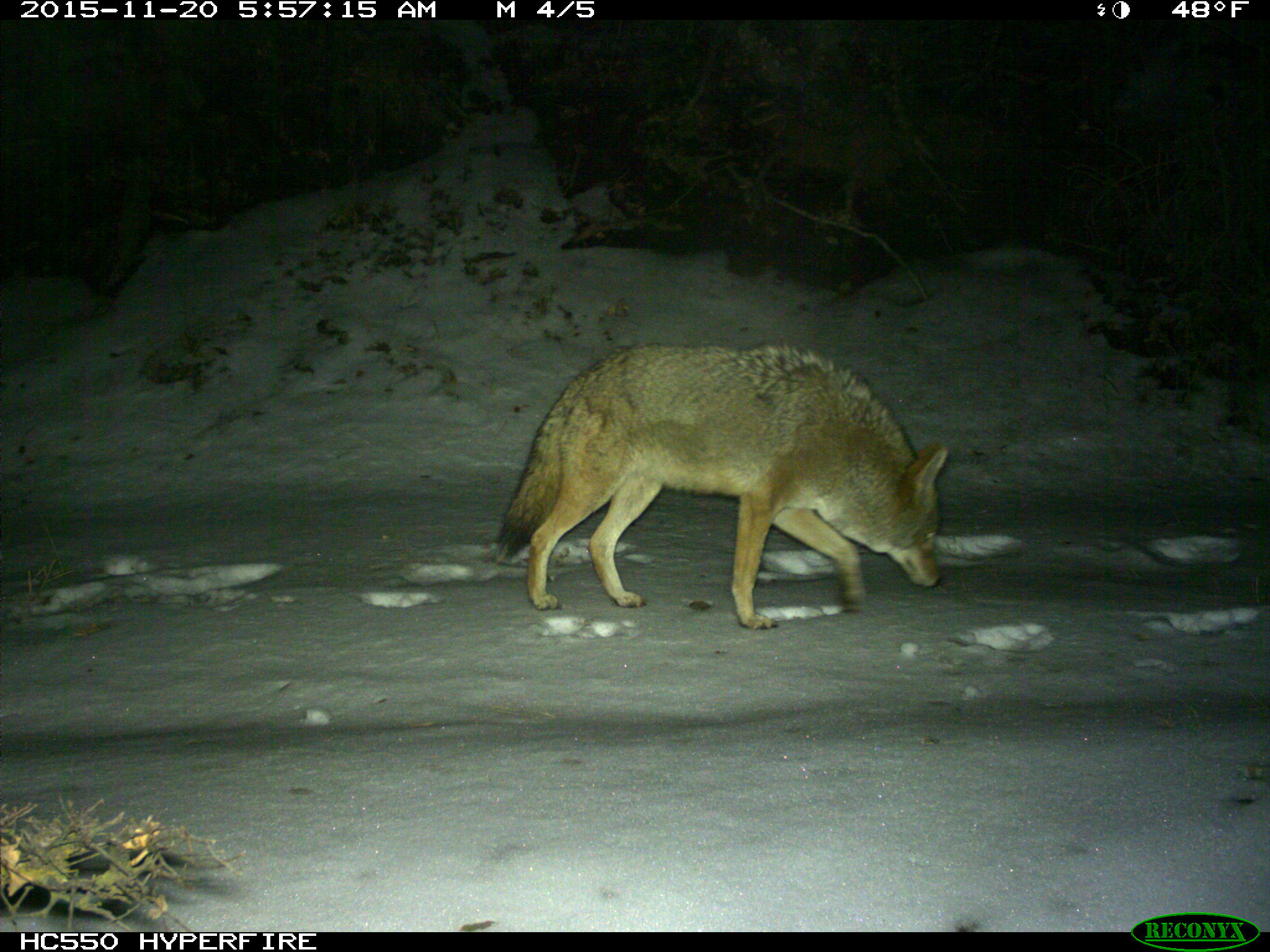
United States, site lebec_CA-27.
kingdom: Animalia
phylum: Chordata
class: Mammalia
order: Carnivora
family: Canidae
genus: Canis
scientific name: Canis latrans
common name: coyote